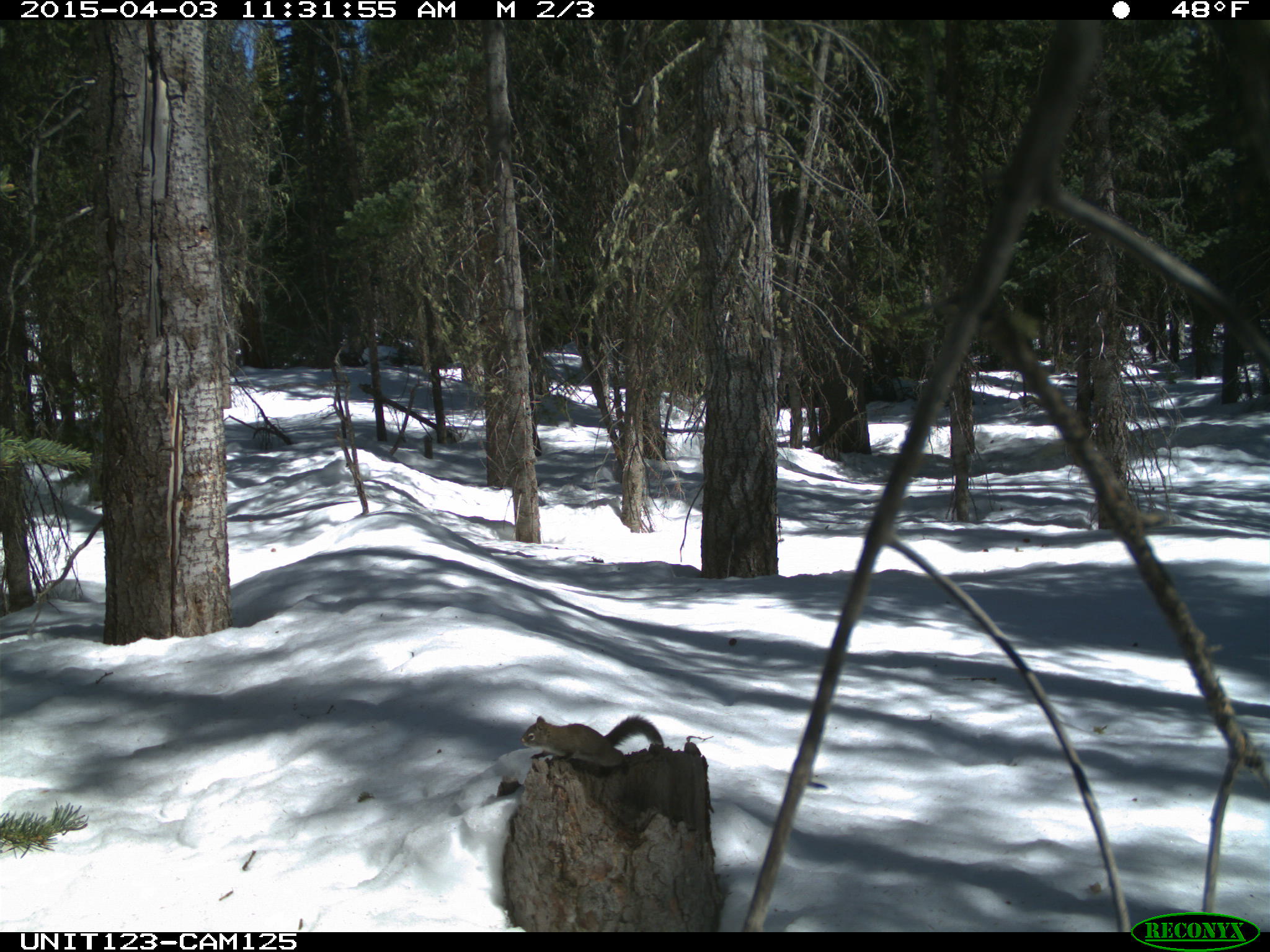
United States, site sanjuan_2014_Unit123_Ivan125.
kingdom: Animalia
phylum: Chordata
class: Mammalia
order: Rodentia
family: Sciuridae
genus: Tamiasciurus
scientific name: Tamiasciurus hudsonicus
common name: american red squirrel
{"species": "Tamiasciurus hudsonicus (american red squirrel)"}